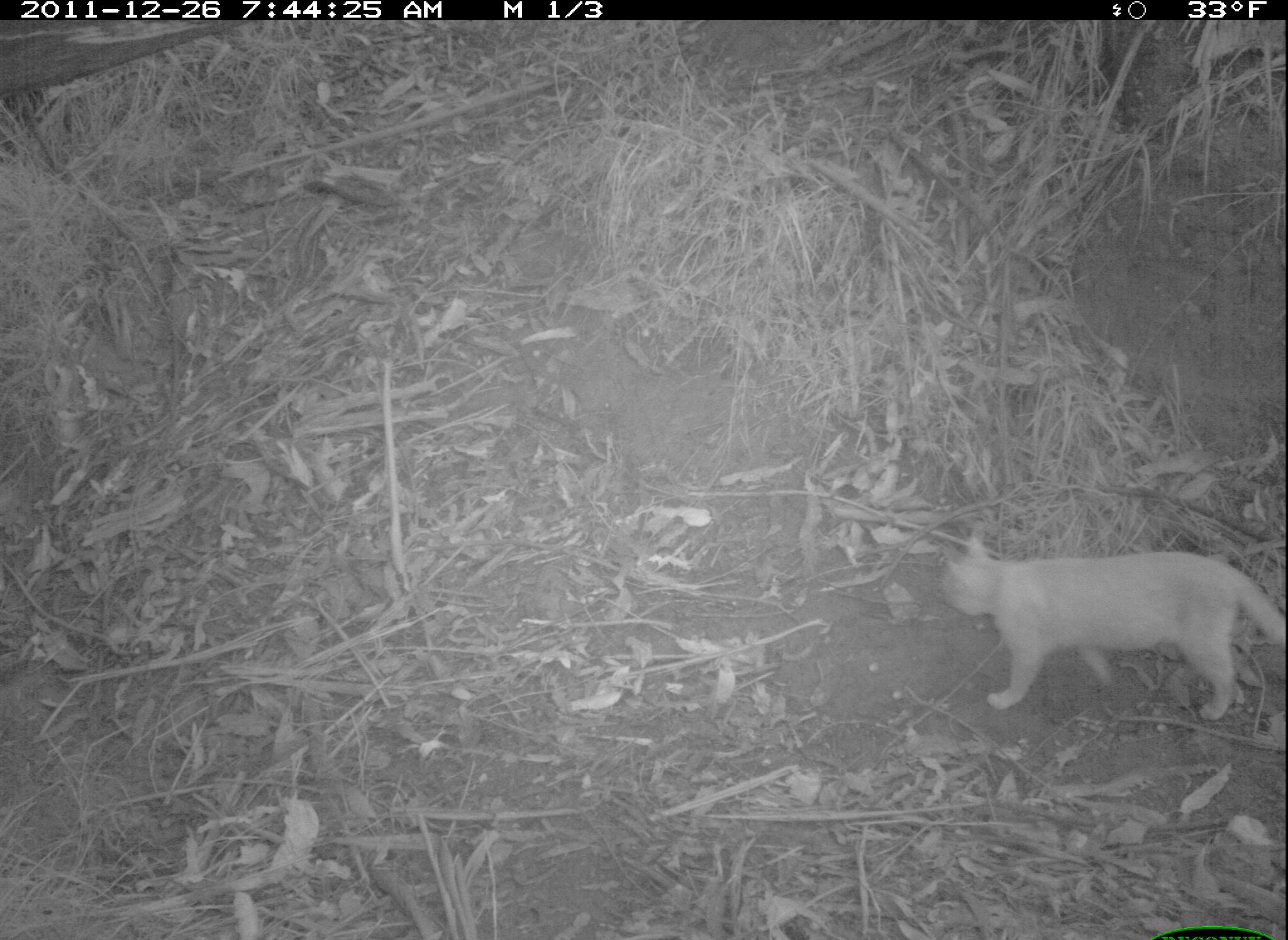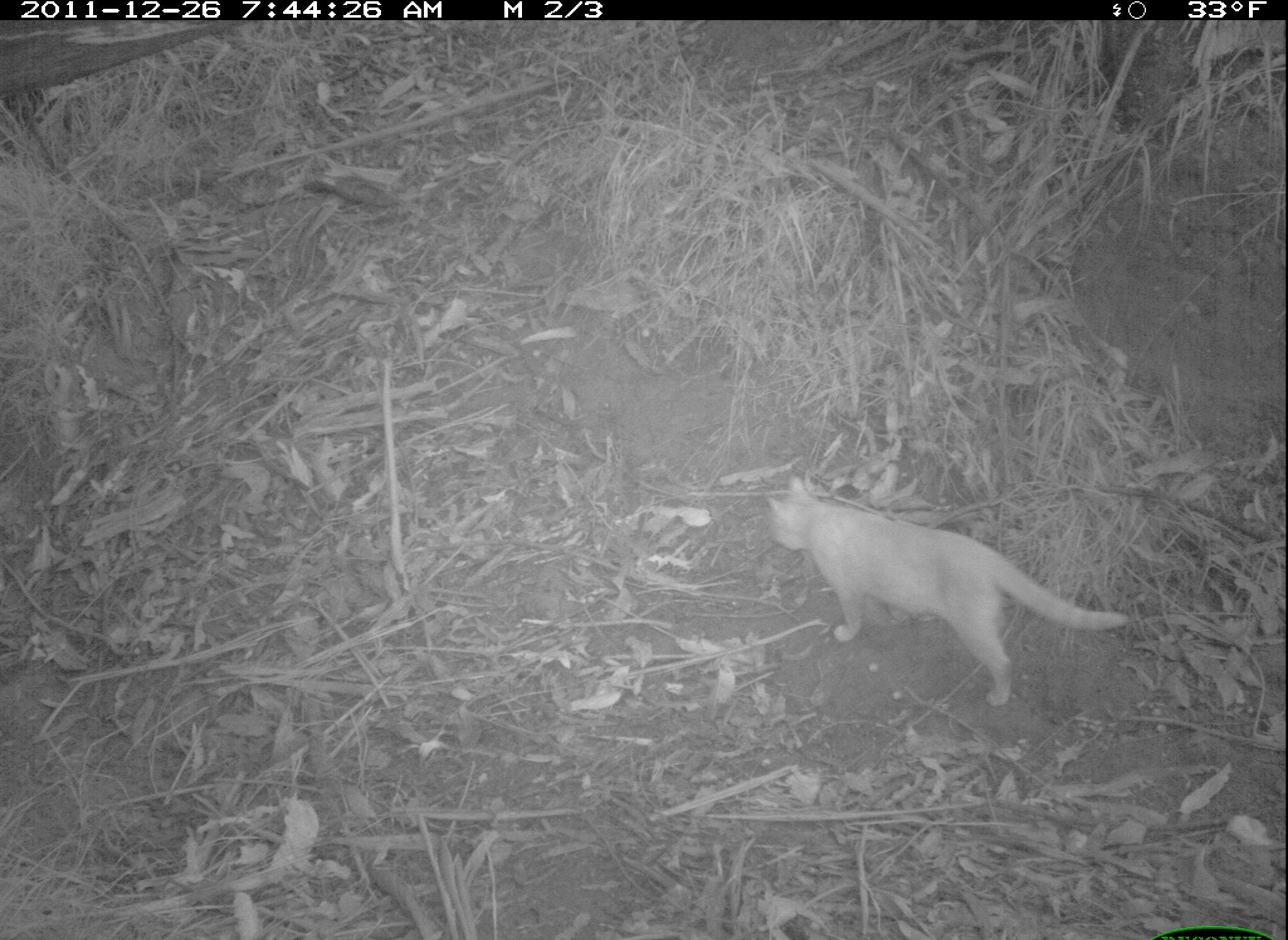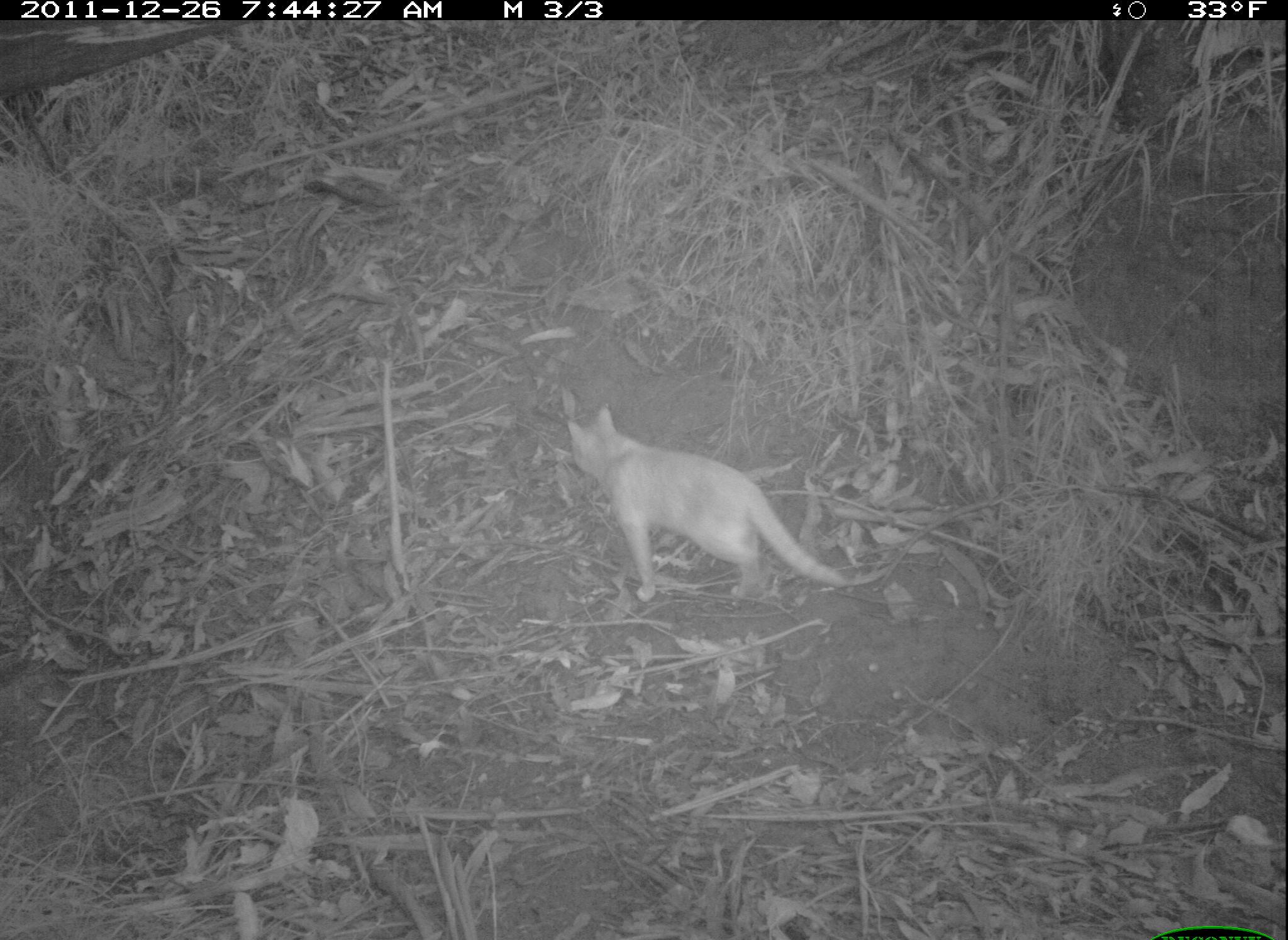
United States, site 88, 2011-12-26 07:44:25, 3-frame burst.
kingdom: Animalia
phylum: Chordata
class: Mammalia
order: Carnivora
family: Felidae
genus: Felis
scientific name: Felis catus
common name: cat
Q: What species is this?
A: Cat (Felis catus).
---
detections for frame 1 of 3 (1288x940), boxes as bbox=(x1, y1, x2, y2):
cat: bbox=(935, 522, 1282, 733)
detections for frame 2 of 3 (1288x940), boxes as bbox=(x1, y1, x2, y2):
cat: bbox=(742, 464, 1141, 725)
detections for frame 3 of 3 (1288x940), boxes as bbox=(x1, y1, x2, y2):
cat: bbox=(549, 401, 871, 628)